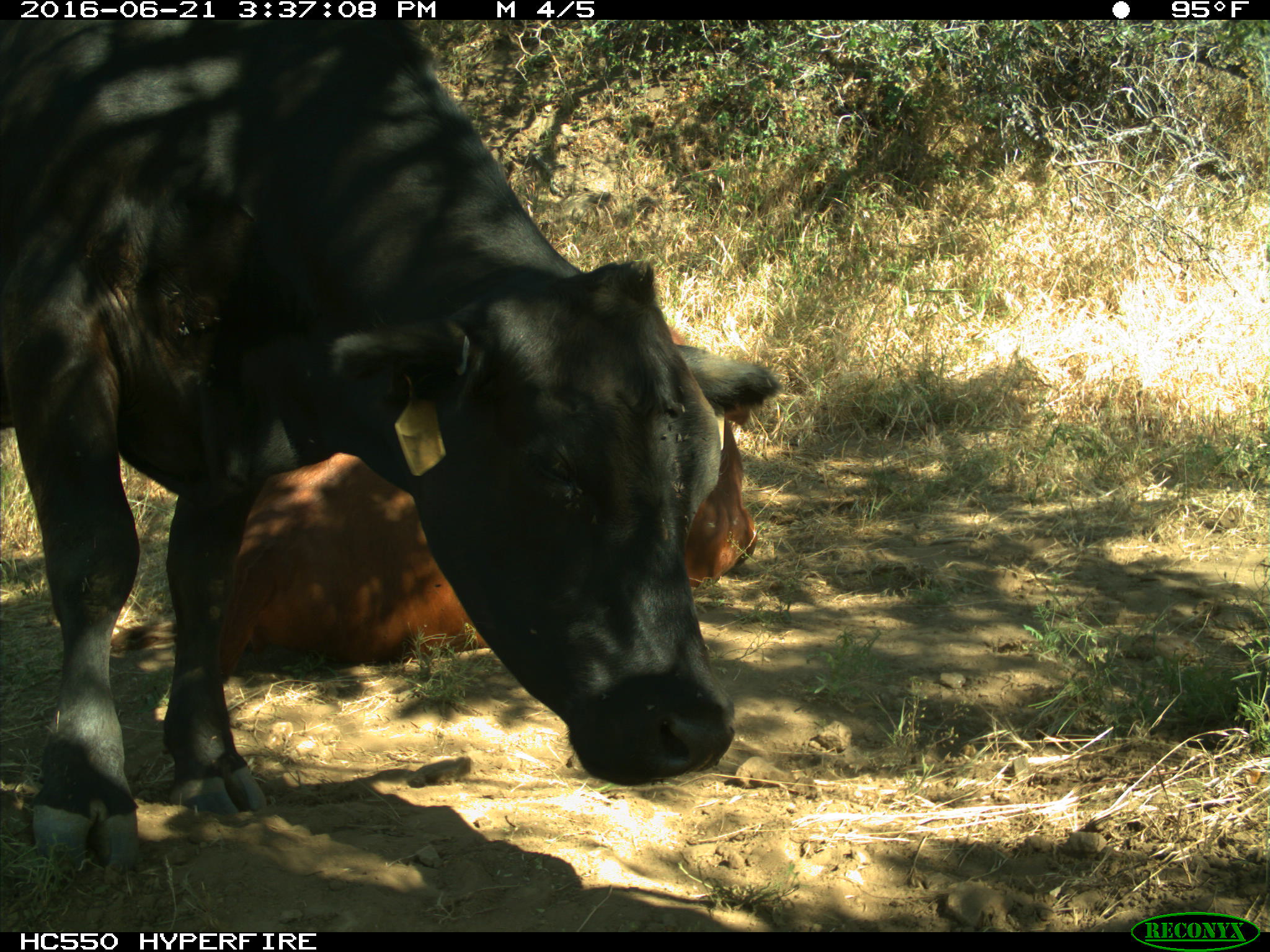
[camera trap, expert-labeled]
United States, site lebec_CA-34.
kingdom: Animalia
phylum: Chordata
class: Mammalia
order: Artiodactyla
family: Bovidae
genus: Bos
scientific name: Bos taurus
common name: domestic cow